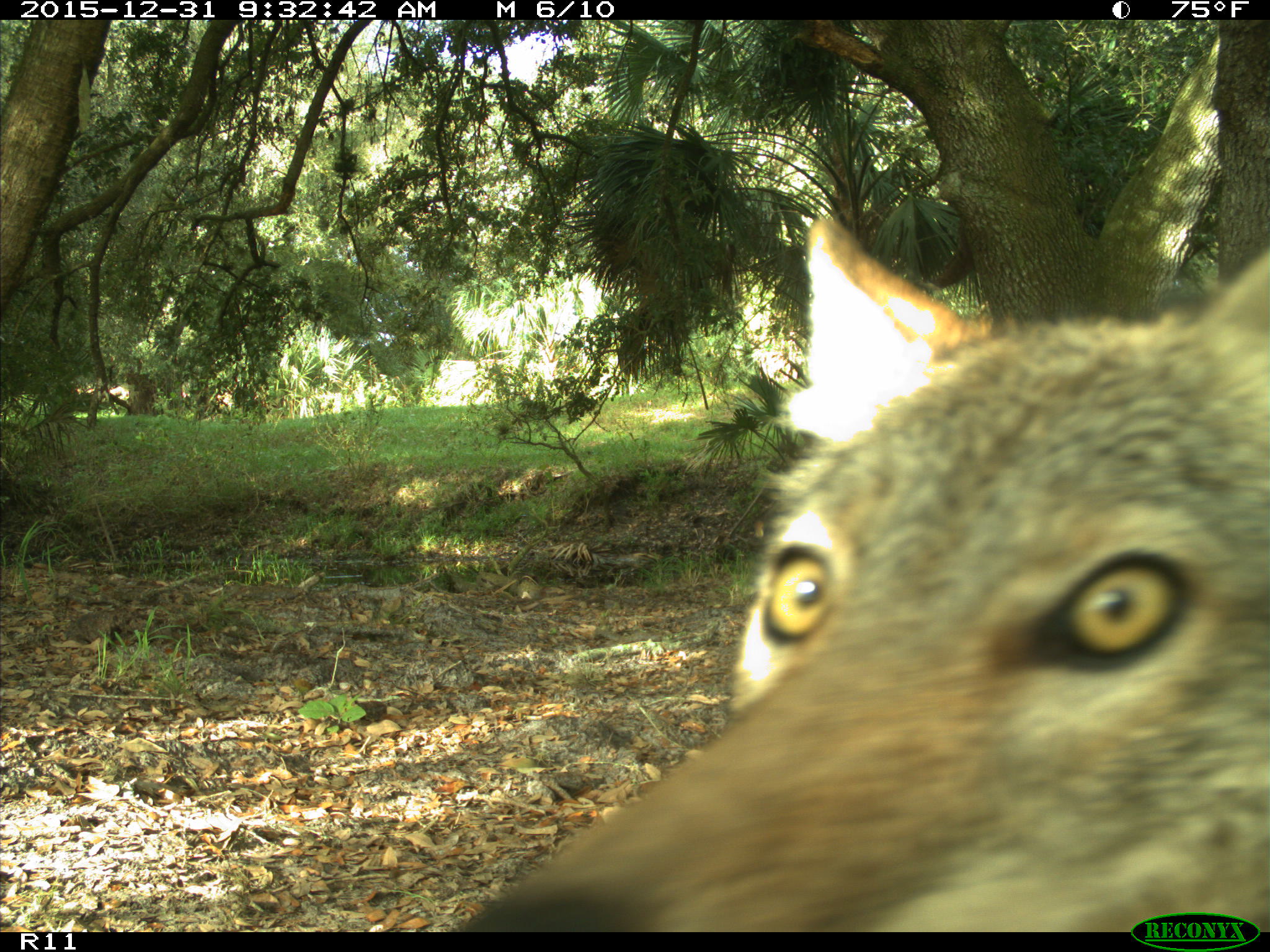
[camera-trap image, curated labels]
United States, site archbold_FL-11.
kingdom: Animalia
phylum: Chordata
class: Mammalia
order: Carnivora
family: Canidae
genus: Canis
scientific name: Canis latrans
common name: coyote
Canis latrans (coyote).